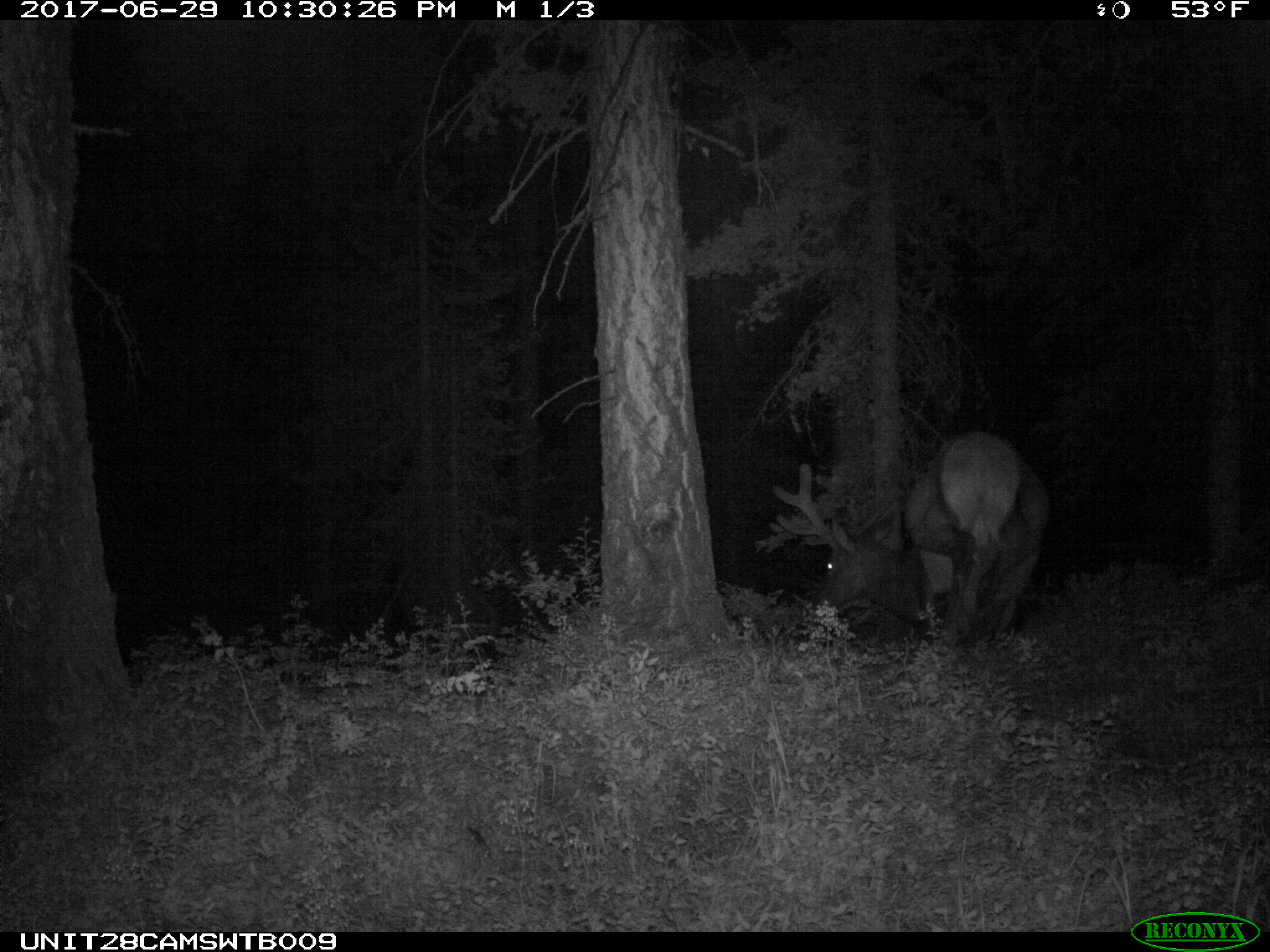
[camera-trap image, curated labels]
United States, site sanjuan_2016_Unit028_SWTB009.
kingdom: Animalia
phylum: Chordata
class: Mammalia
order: Artiodactyla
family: Cervidae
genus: Cervus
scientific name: Cervus elaphus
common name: red deer